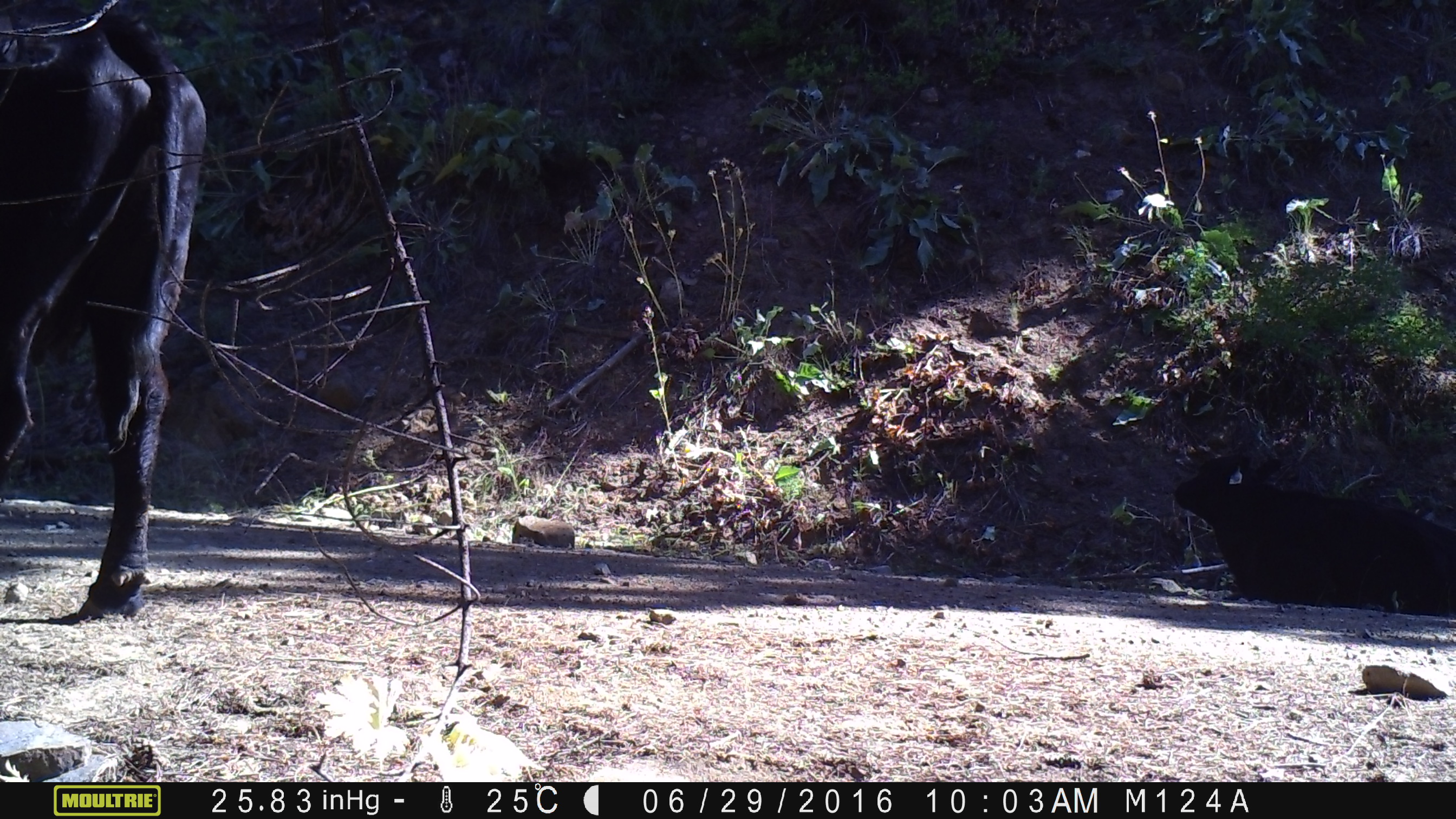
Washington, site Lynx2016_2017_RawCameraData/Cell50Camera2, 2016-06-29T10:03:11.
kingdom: Animalia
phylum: Chordata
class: Mammalia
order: Artiodactyla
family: Bovidae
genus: Bos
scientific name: Bos taurus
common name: domestic cattle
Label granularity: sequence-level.